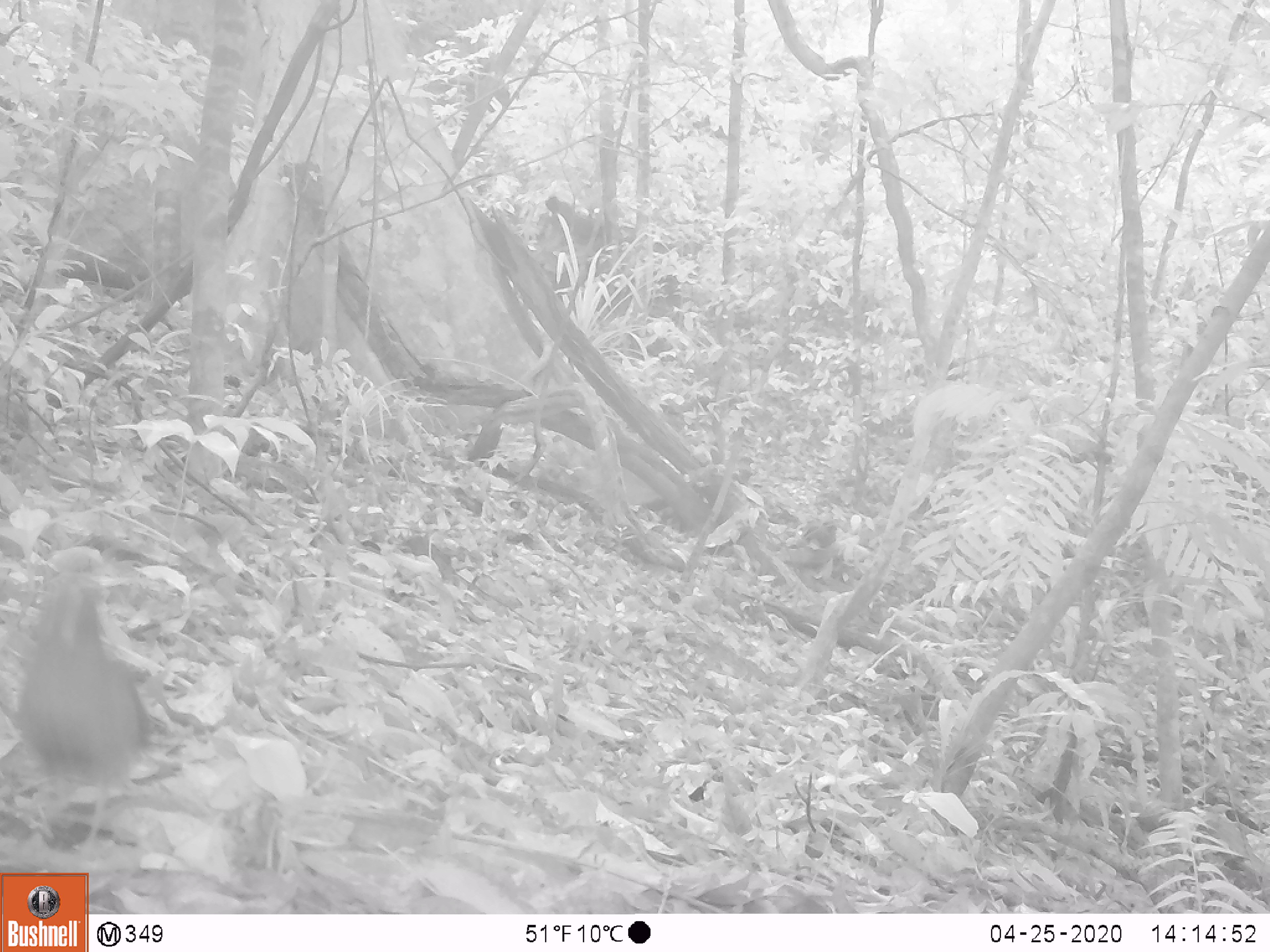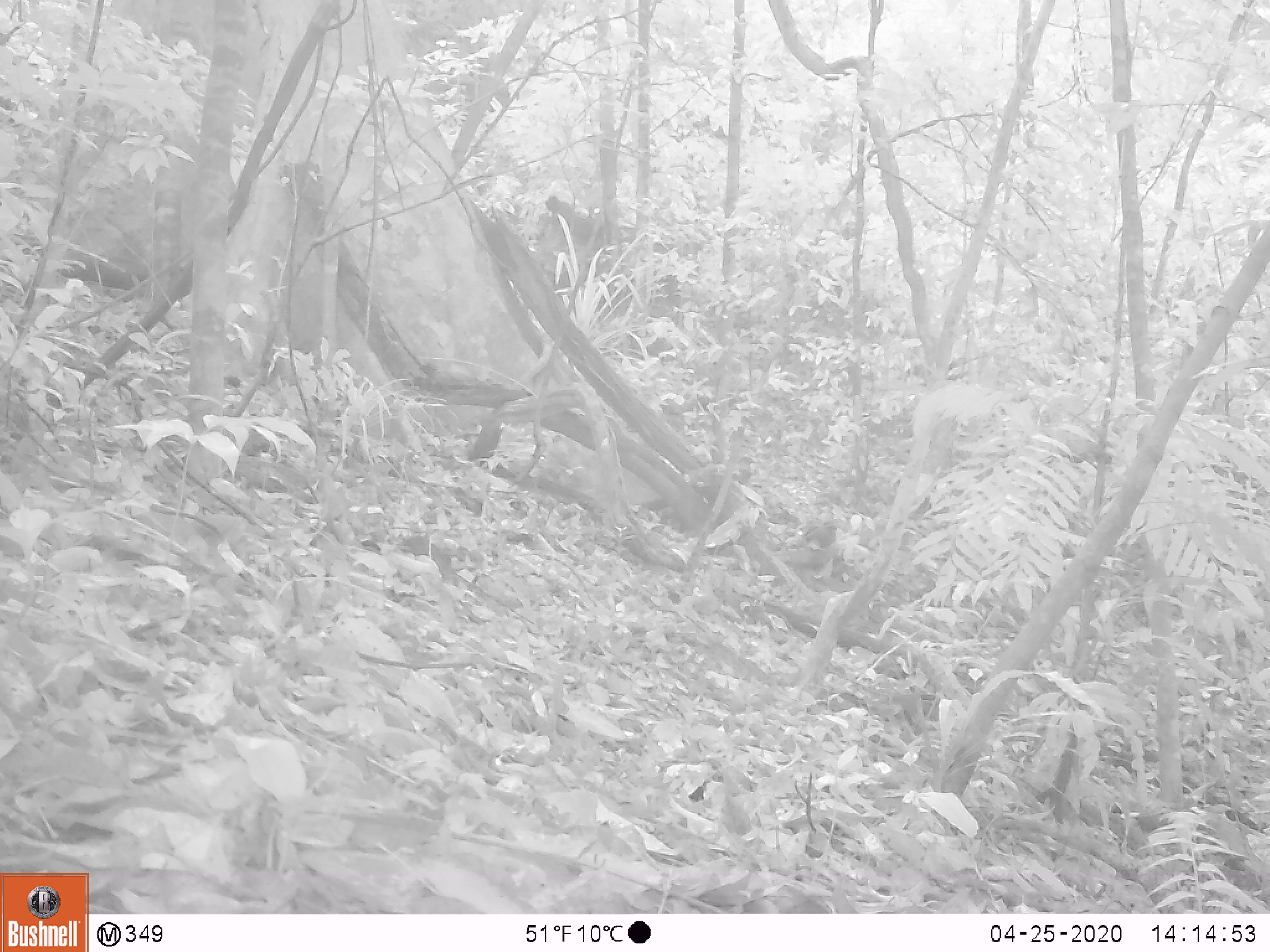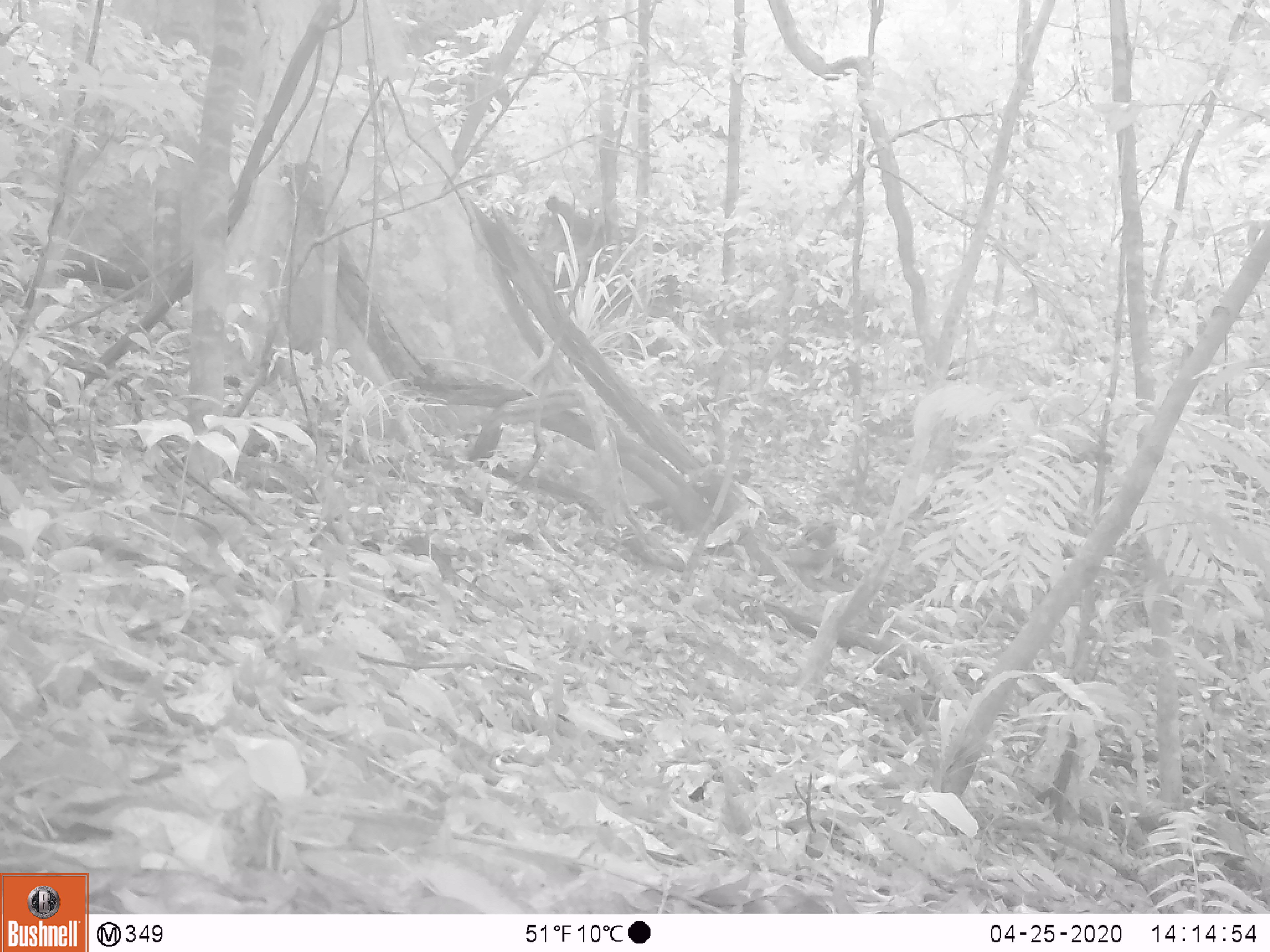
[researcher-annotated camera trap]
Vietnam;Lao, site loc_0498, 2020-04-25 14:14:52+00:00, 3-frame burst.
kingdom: Animalia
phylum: Chordata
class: Aves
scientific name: Aves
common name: bird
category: unidentified bird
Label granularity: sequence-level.